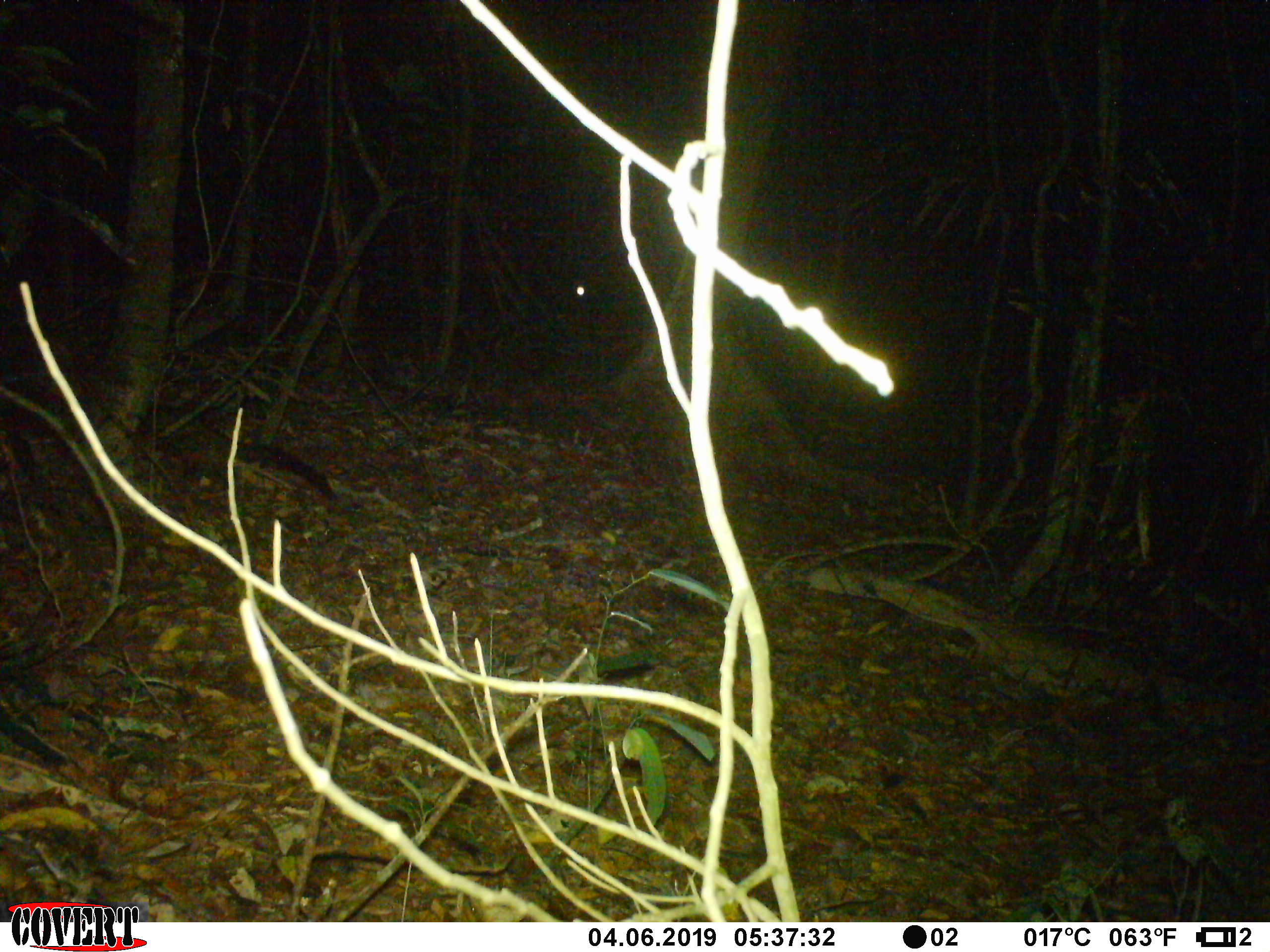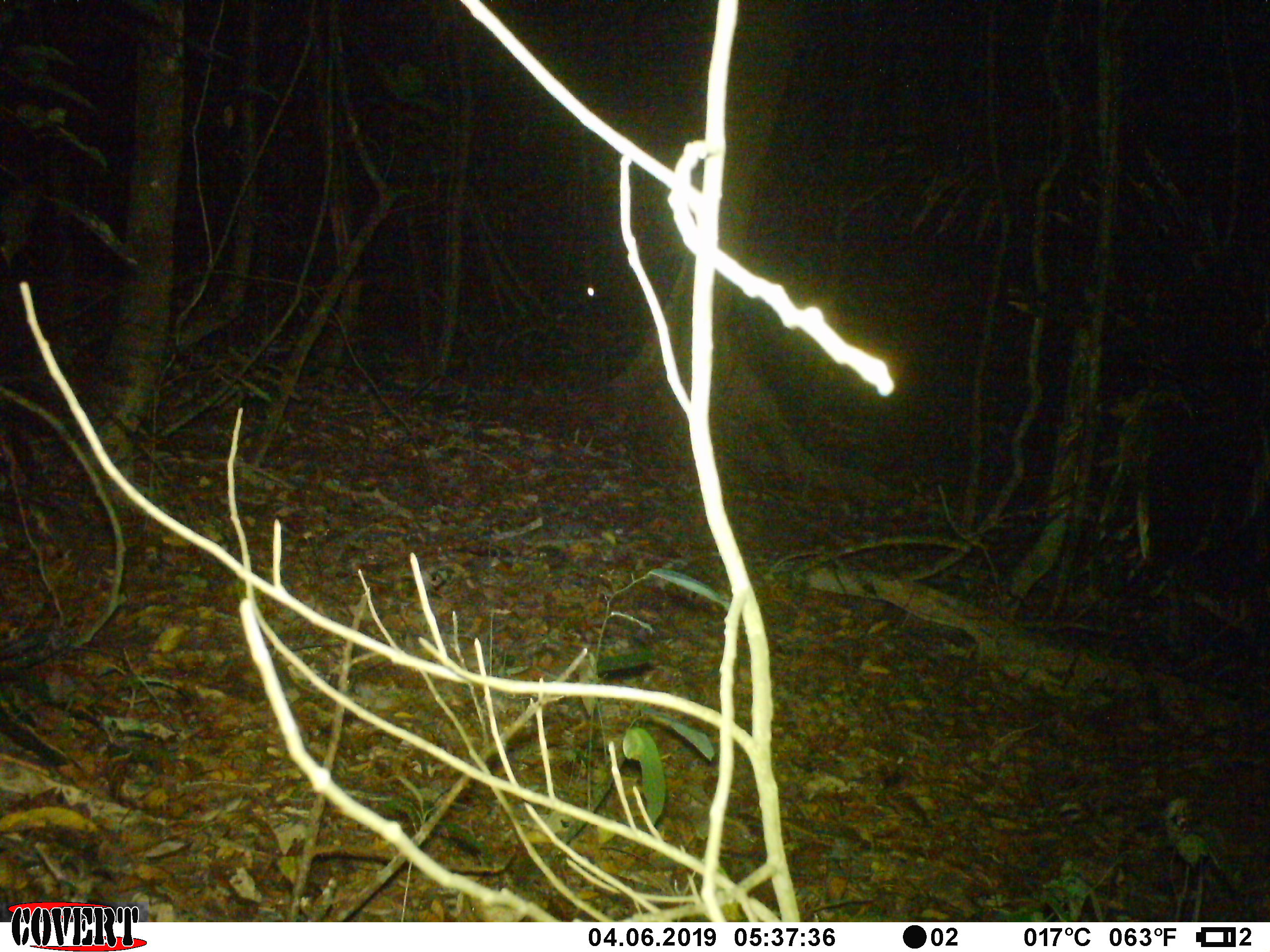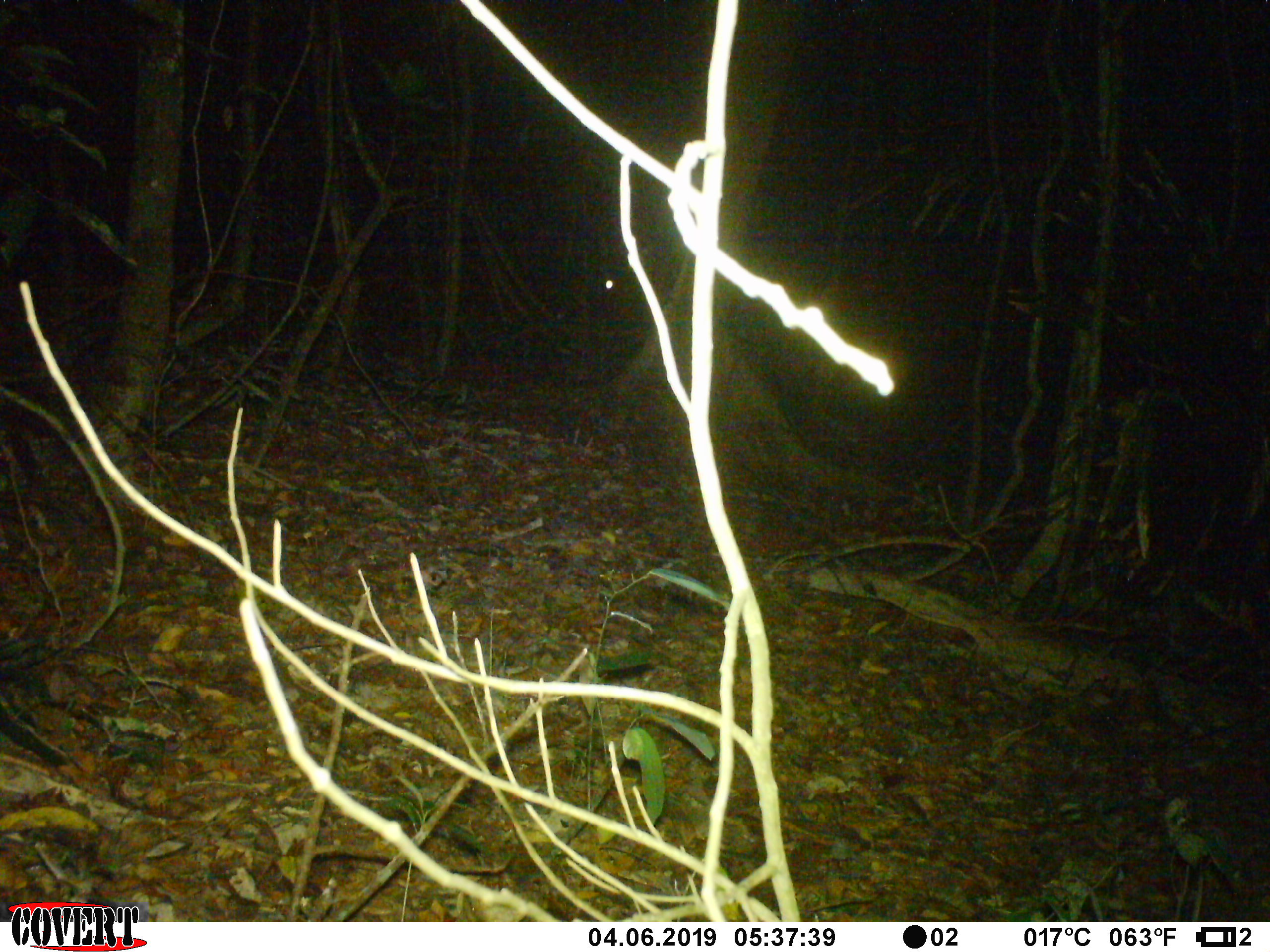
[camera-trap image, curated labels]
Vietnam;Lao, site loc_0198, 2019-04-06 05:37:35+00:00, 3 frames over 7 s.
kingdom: Animalia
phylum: Chordata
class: Mammalia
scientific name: Mammalia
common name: mammal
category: unidentified small mammal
Unidentified small mammal (mammal) (Mammalia). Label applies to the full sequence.